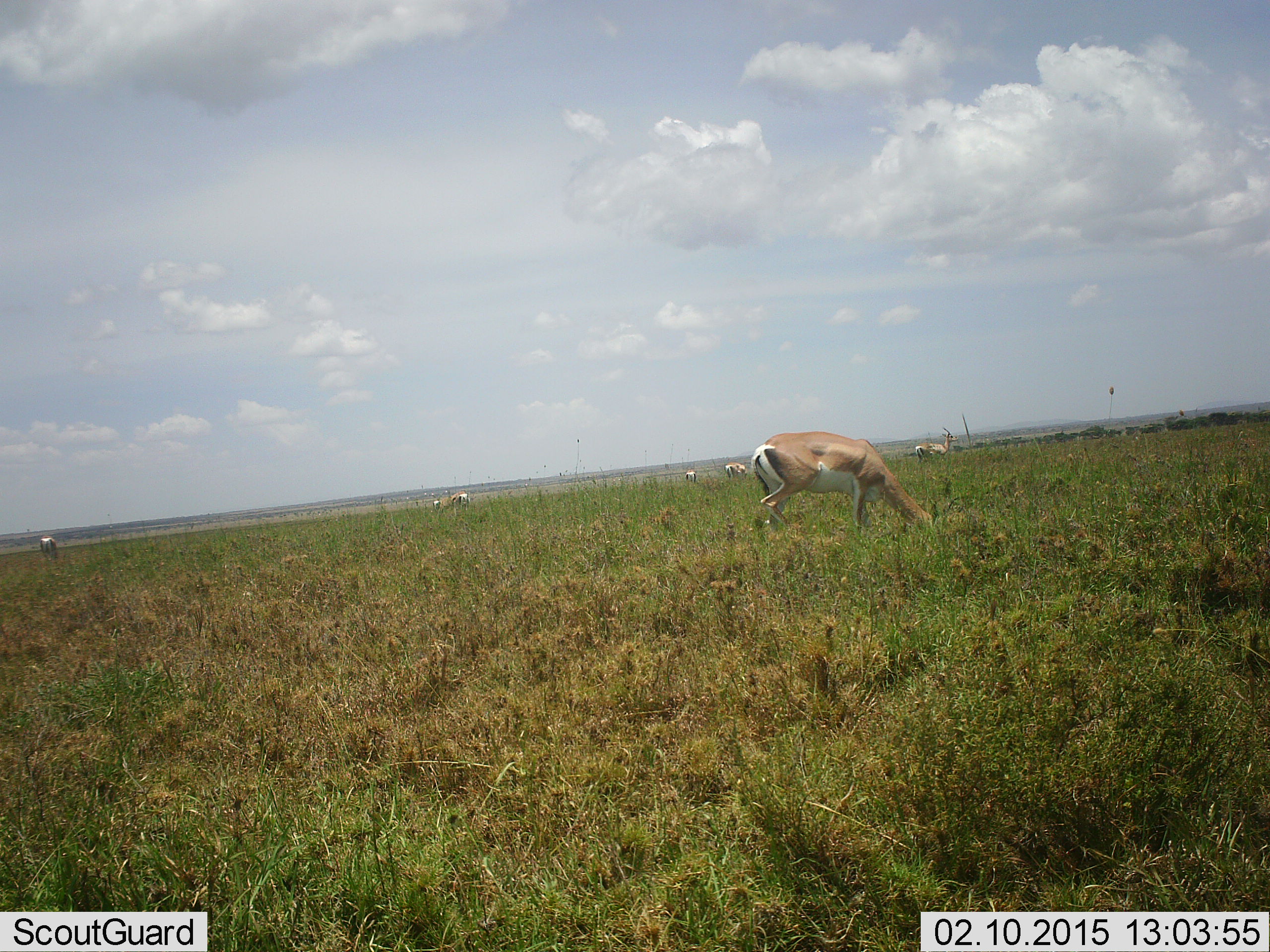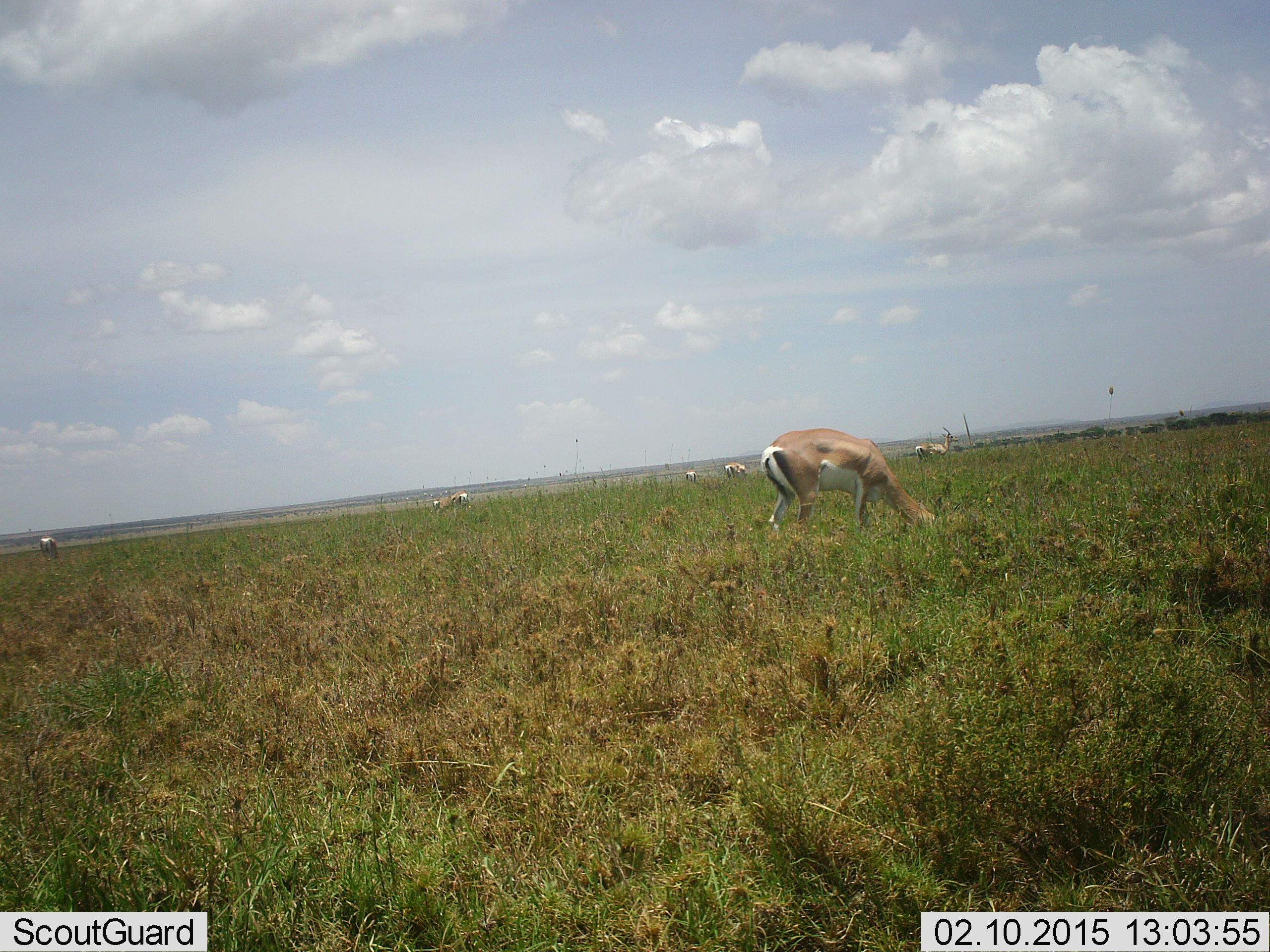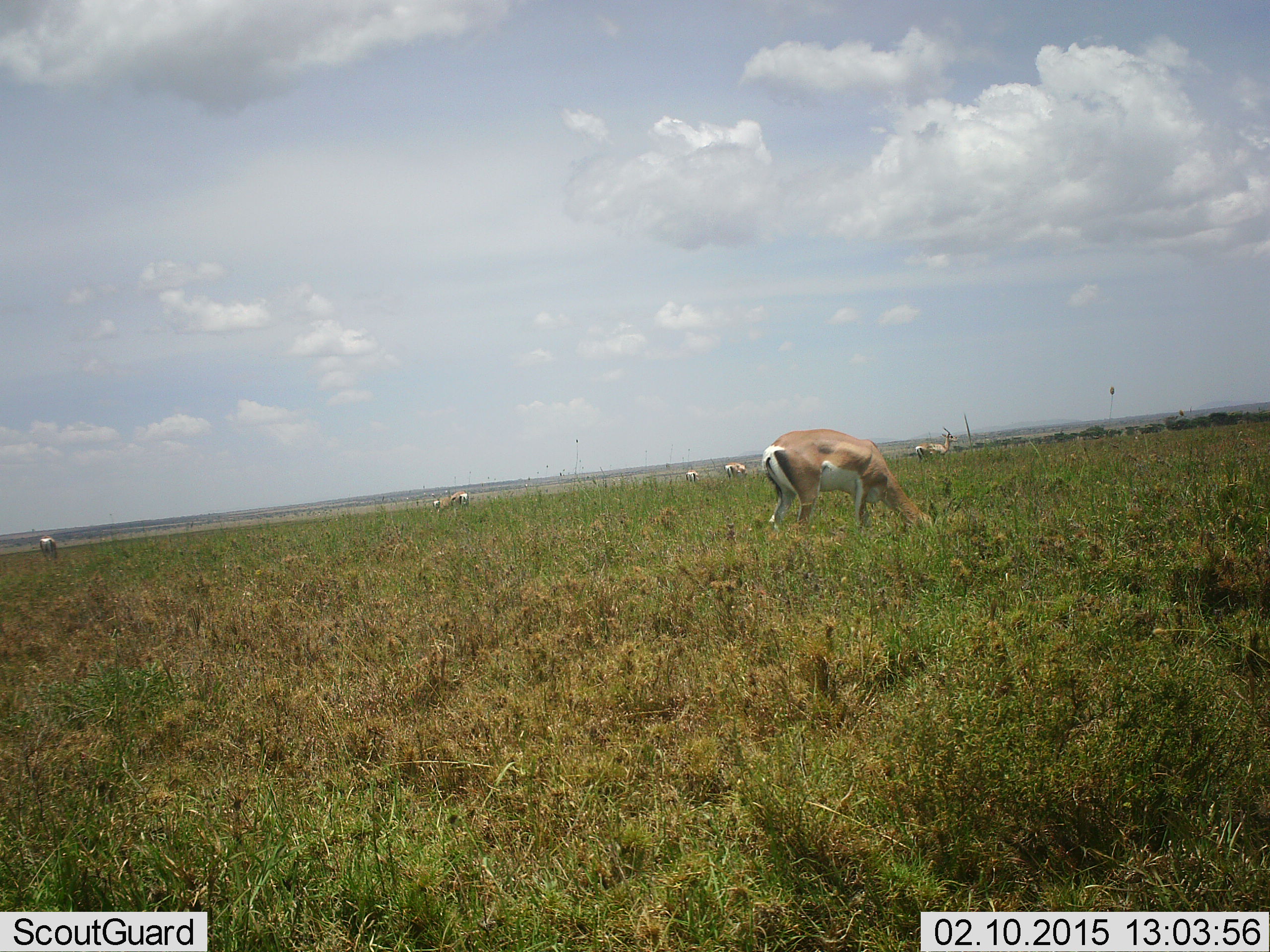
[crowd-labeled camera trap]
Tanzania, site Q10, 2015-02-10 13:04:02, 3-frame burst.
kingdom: Animalia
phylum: Chordata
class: Mammalia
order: Artiodactyla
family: Bovidae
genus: Nanger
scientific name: Nanger granti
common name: grant's gazelle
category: gazellegrants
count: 6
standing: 20%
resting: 0%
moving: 0%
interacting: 0%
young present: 0%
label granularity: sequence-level